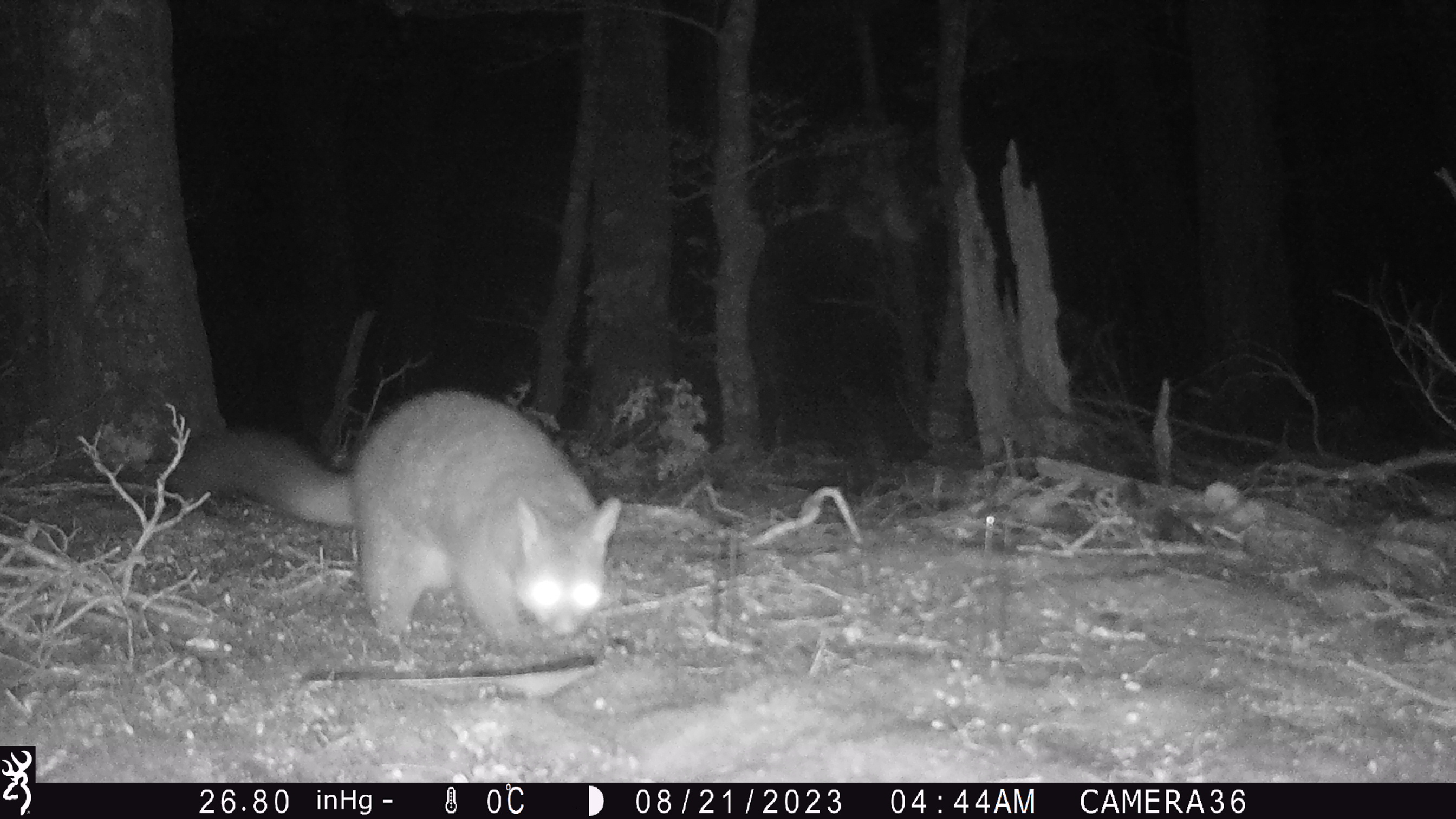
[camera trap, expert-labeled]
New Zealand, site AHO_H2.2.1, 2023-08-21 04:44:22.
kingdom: Animalia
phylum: Chordata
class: Mammalia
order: Carnivora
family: Mustelidae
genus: Mustela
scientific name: Mustela erminea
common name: stoat